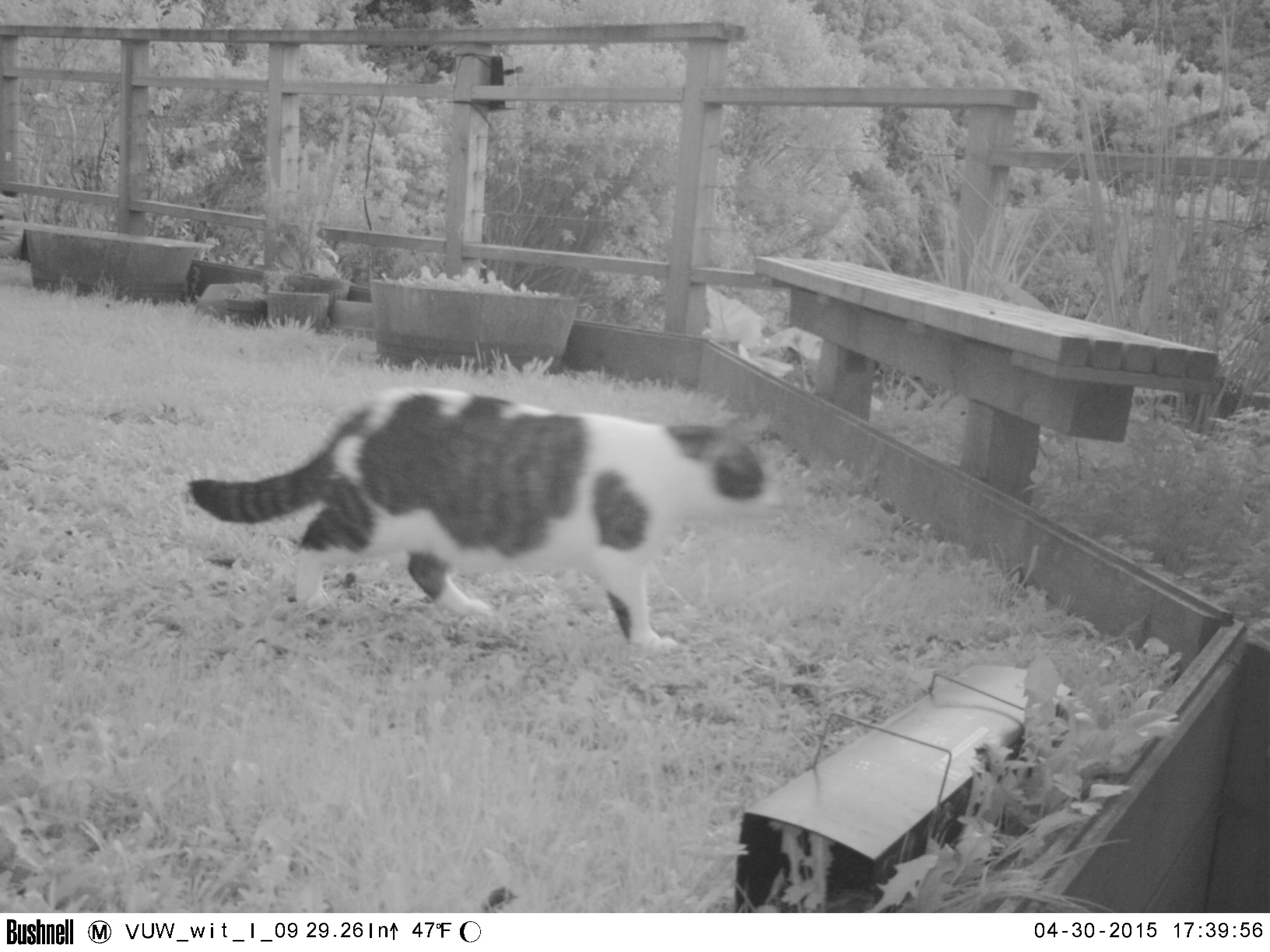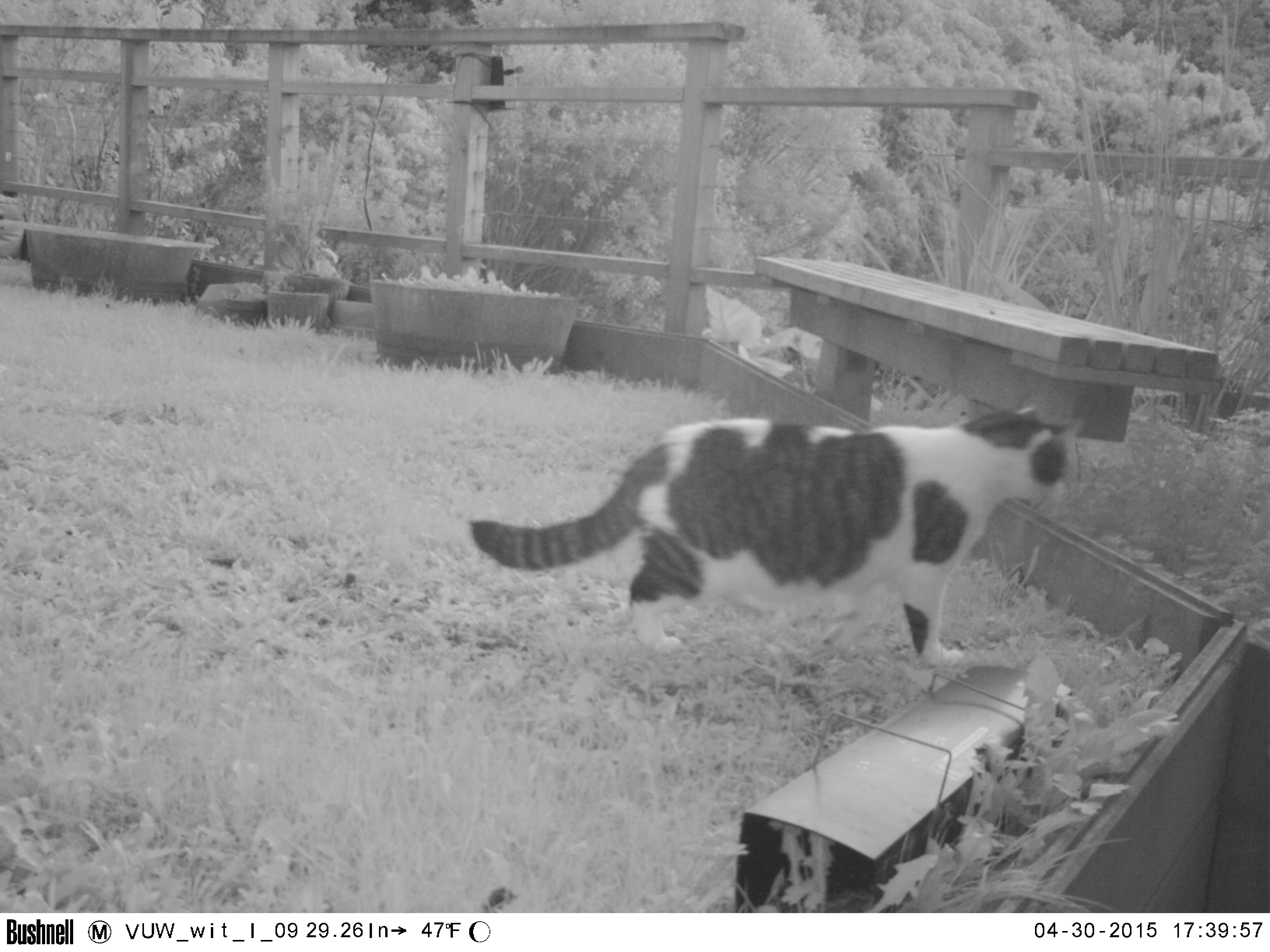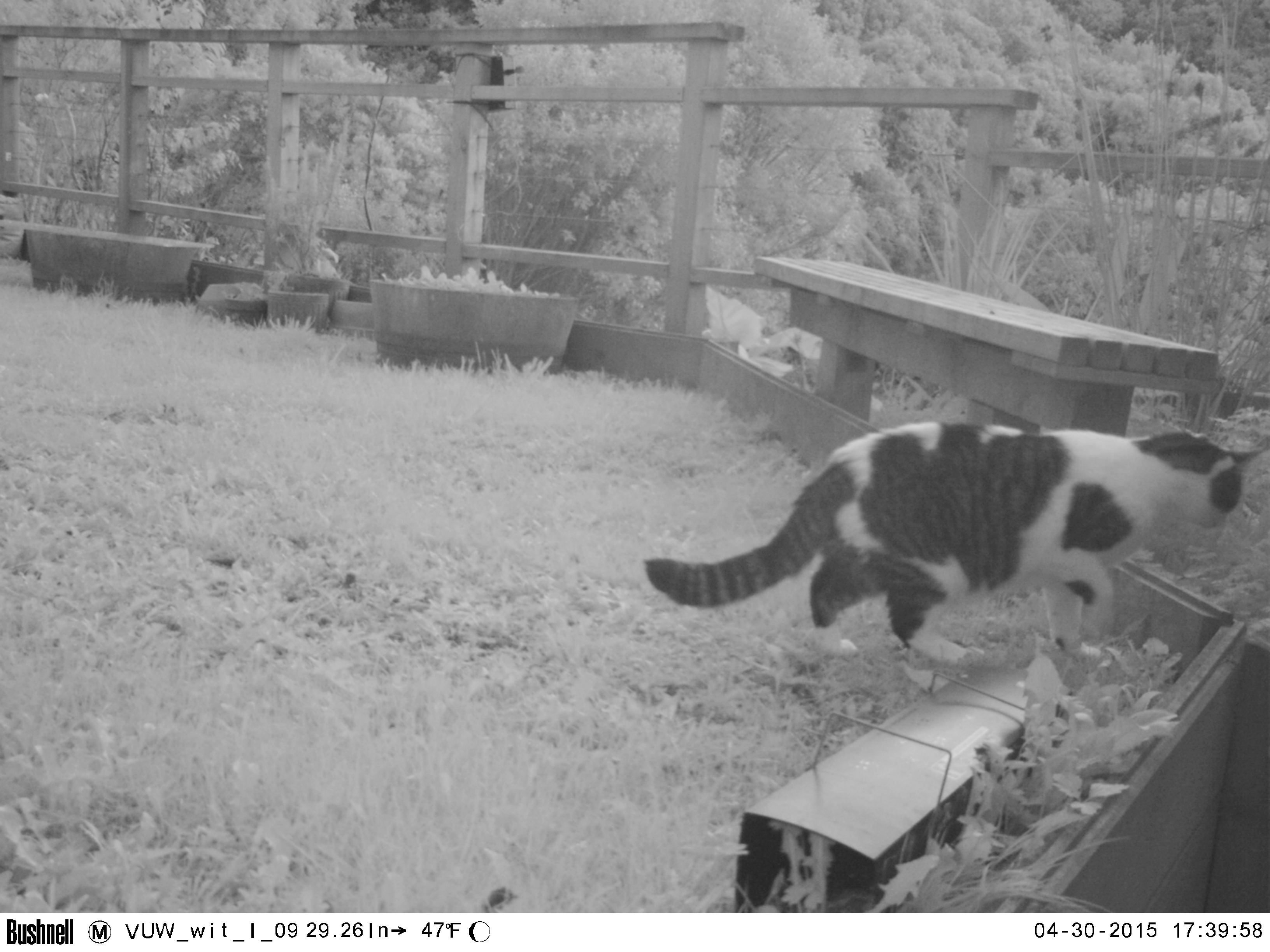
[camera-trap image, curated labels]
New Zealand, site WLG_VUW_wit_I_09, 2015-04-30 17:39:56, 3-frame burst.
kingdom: Animalia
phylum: Chordata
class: Mammalia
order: Carnivora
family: Felidae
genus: Felis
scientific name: Felis catus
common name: domestic cat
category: cat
Cat (domestic cat) (Felis catus).